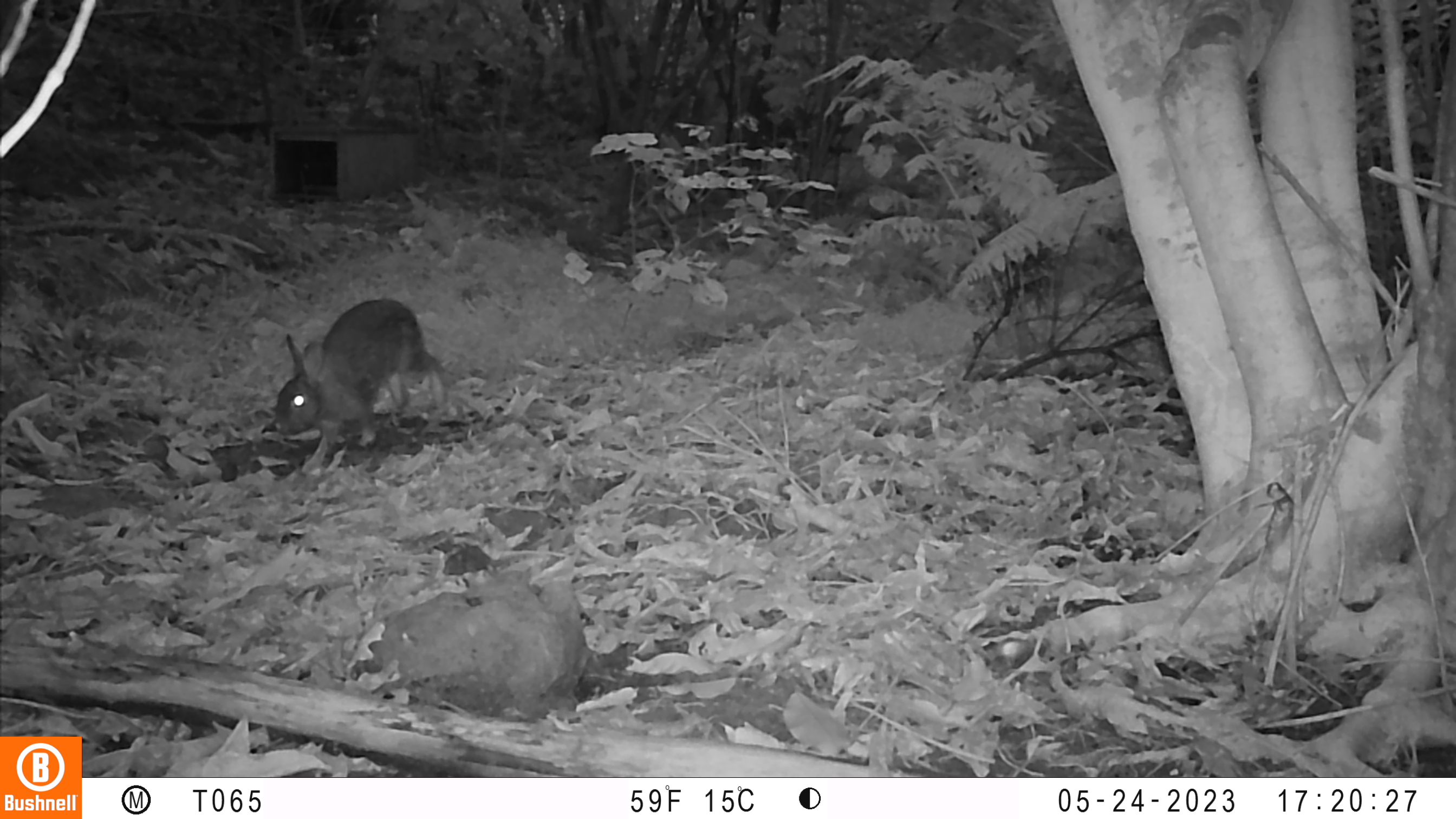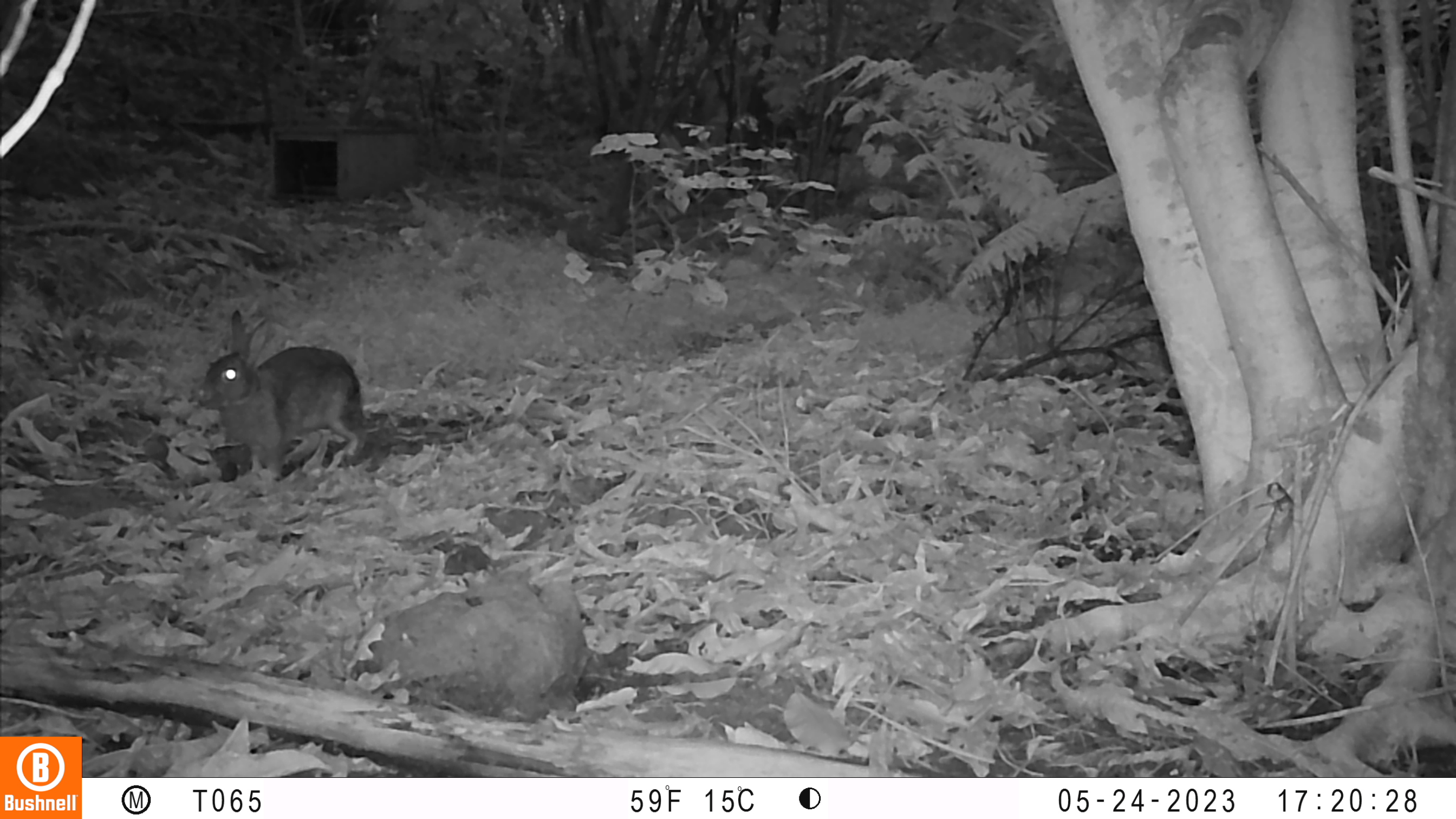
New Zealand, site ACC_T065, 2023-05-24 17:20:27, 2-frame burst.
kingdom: Animalia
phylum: Chordata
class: Mammalia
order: Lagomorpha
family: Leporidae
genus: Oryctolagus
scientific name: Oryctolagus cuniculus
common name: european rabbit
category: rabbit